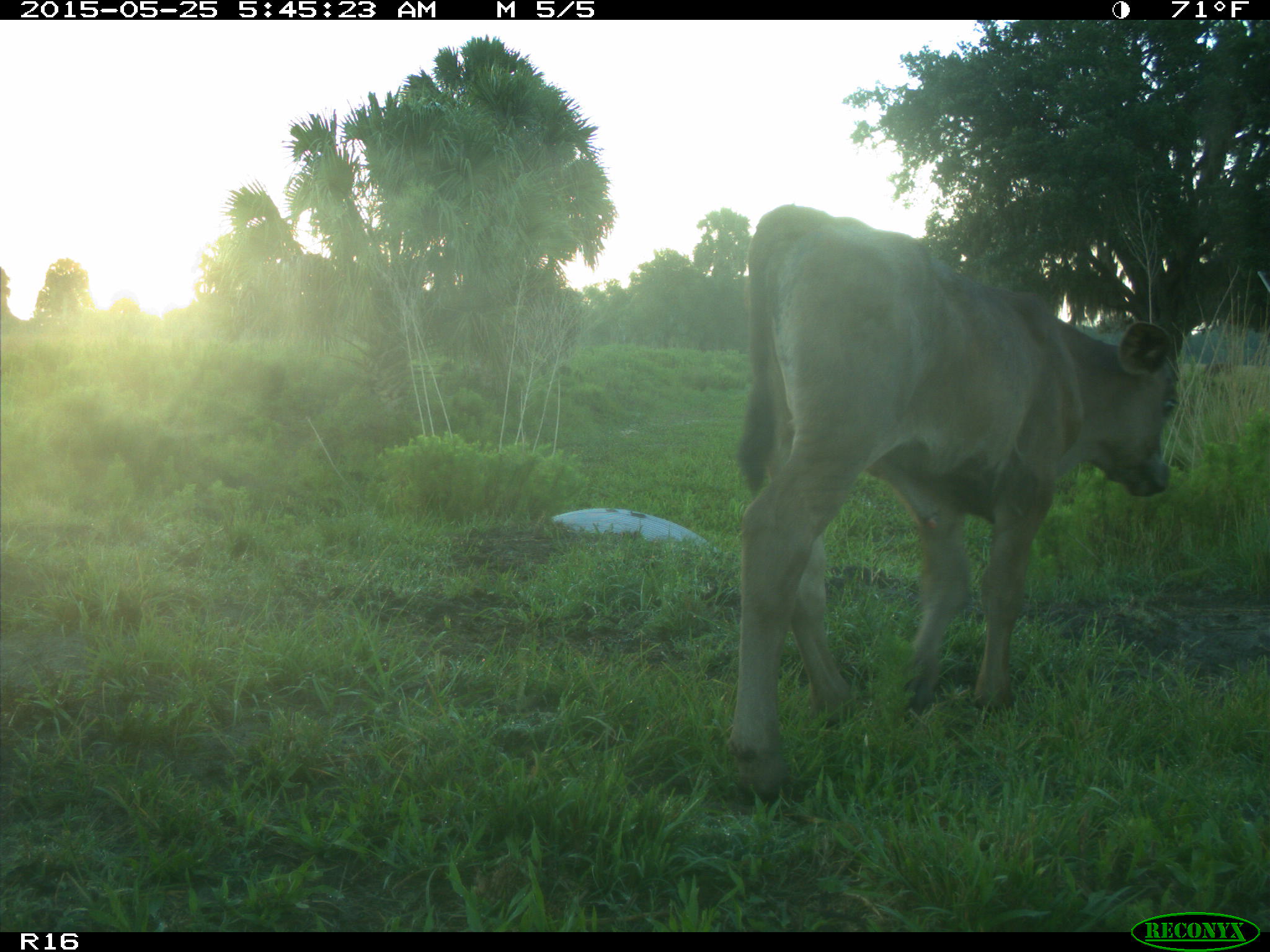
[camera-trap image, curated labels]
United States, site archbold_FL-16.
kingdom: Animalia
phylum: Chordata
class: Mammalia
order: Artiodactyla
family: Bovidae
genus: Bos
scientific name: Bos taurus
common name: domestic cow